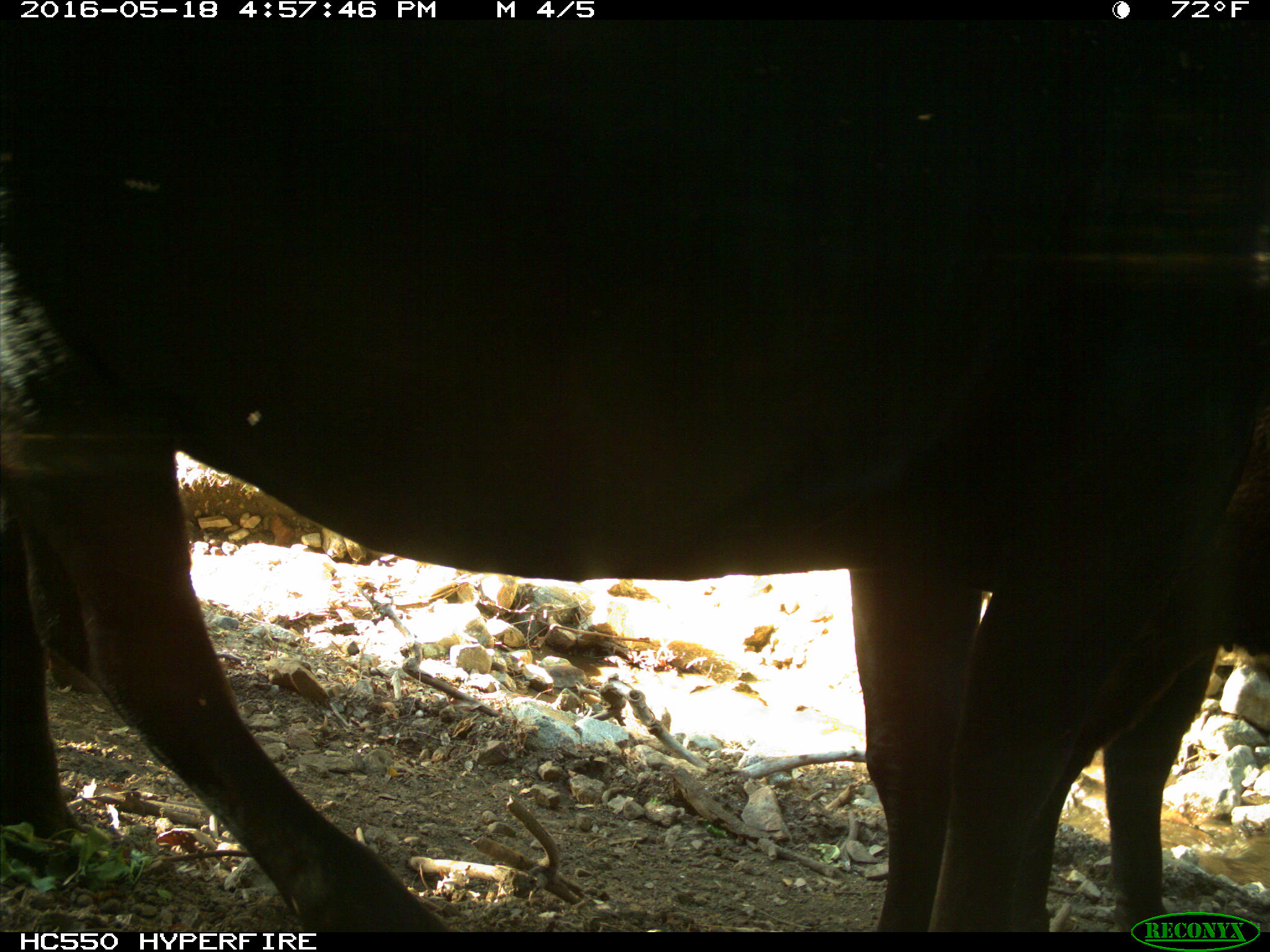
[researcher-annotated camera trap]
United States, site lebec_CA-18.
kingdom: Animalia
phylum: Chordata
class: Mammalia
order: Artiodactyla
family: Bovidae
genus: Bos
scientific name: Bos taurus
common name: domestic cow